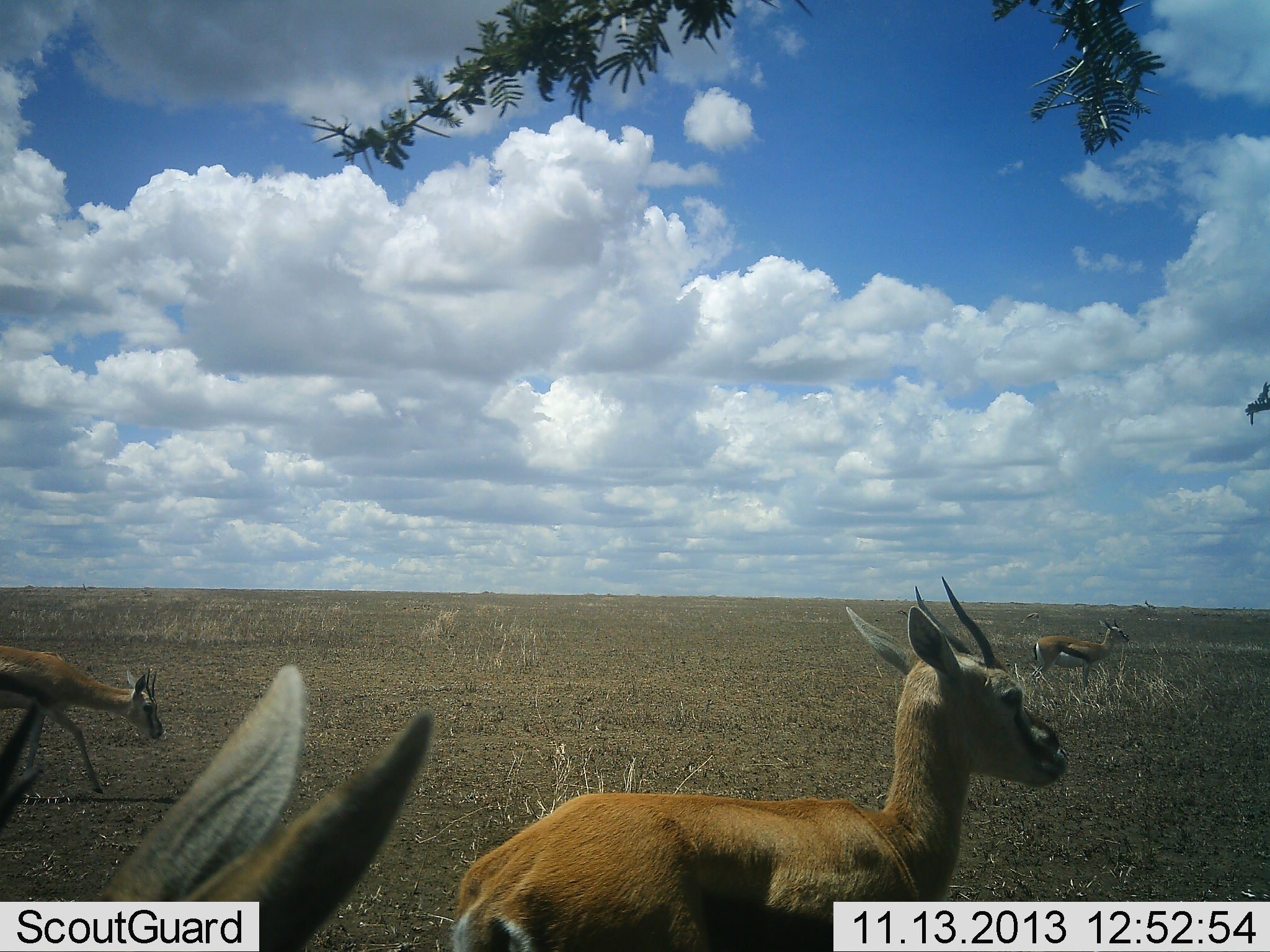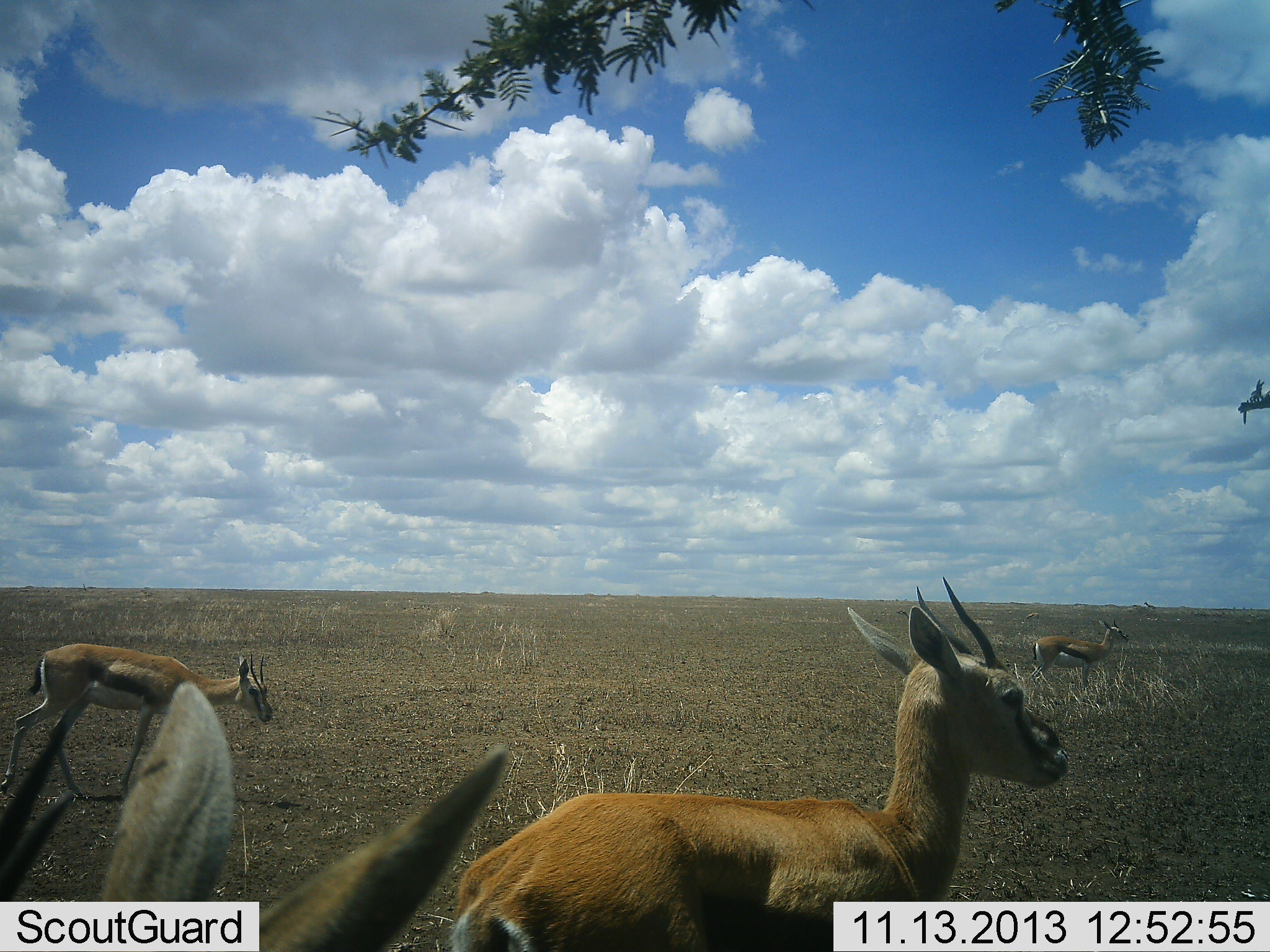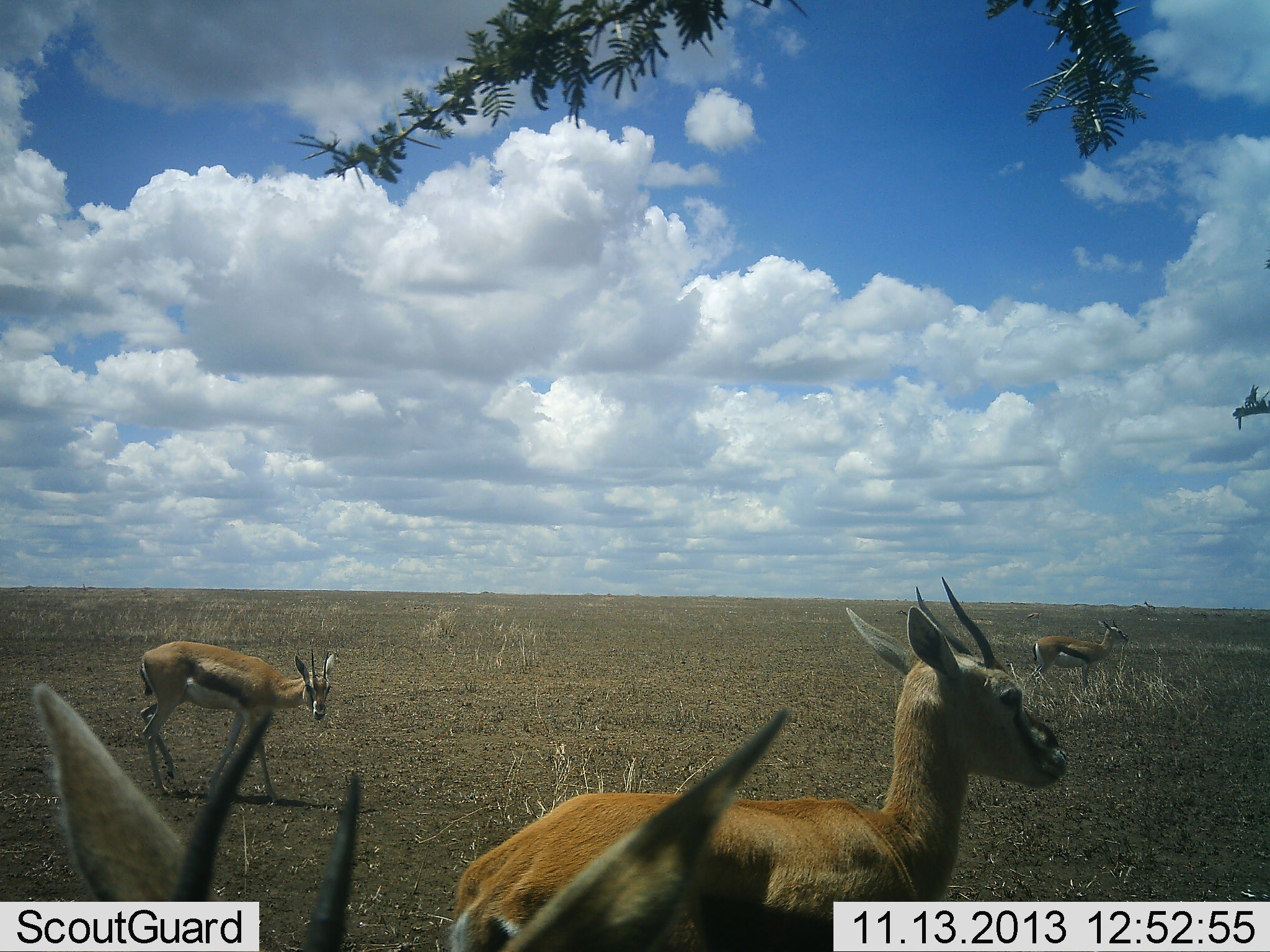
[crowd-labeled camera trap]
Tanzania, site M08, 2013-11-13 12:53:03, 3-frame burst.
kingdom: Animalia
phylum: Chordata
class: Mammalia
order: Artiodactyla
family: Bovidae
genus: Eudorcas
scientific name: Eudorcas thomsonii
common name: thomson's gazelle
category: gazellethomsons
Gazellethomsons (thomson's gazelle) (Eudorcas thomsonii), count 4. Behavior (volunteer vote fractions): standing 80%, resting 0%, moving 30%, interacting 0%. Young present (vote fraction): 0%. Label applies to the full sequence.